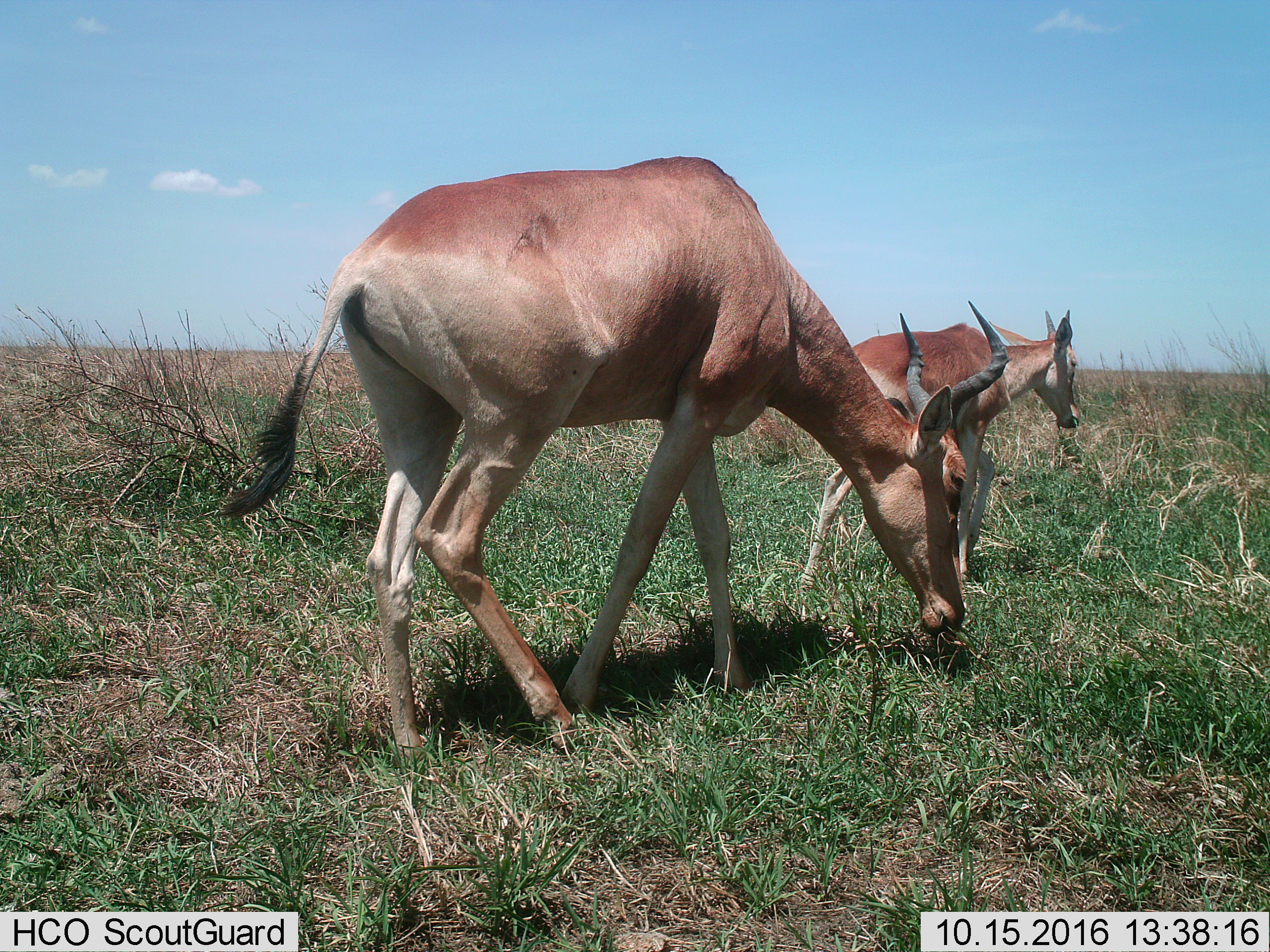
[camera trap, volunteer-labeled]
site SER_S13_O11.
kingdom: Animalia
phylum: Chordata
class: Mammalia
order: Artiodactyla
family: Bovidae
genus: Alcelaphus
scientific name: Alcelaphus buselaphus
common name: hartebeest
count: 2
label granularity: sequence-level